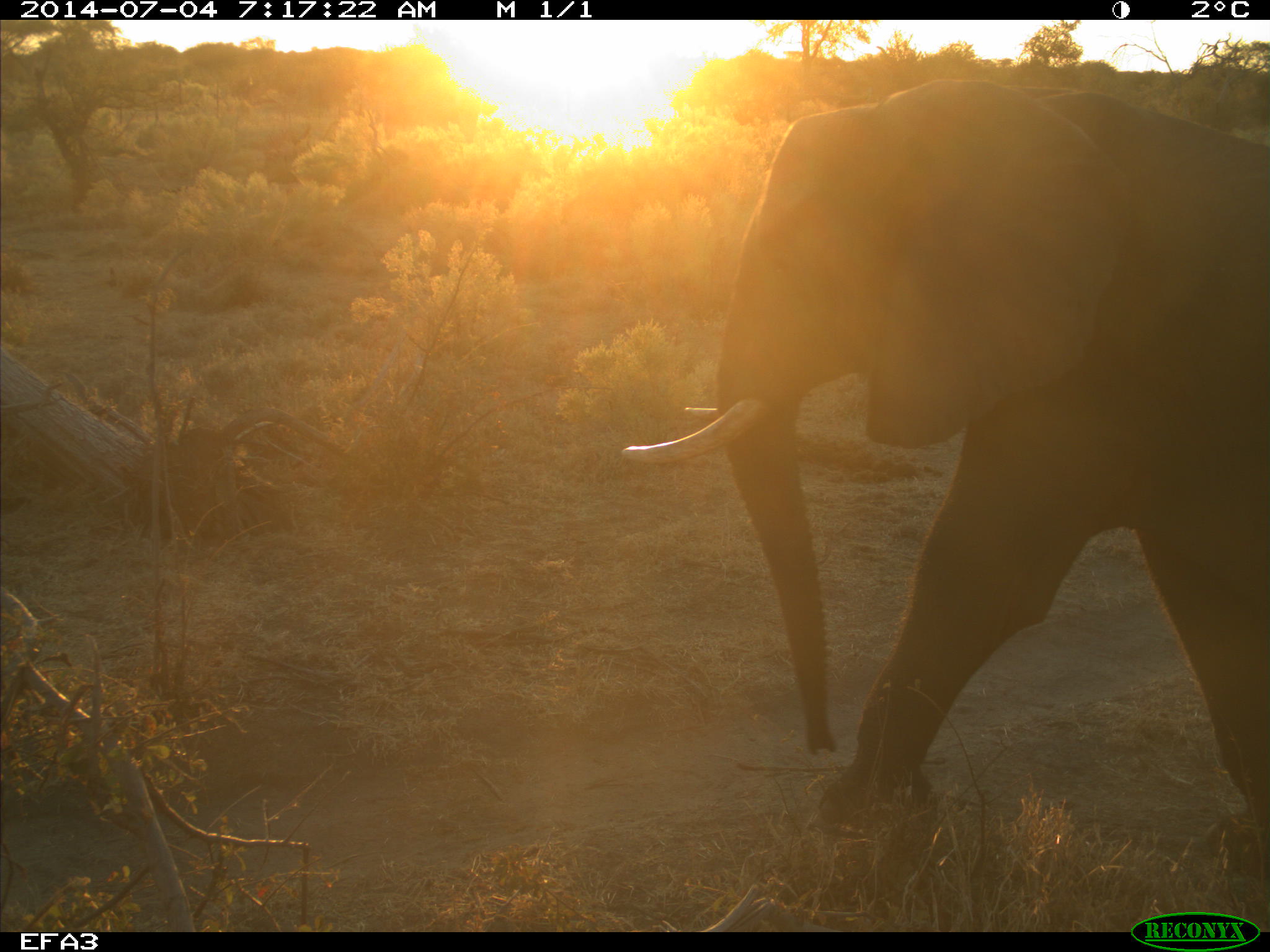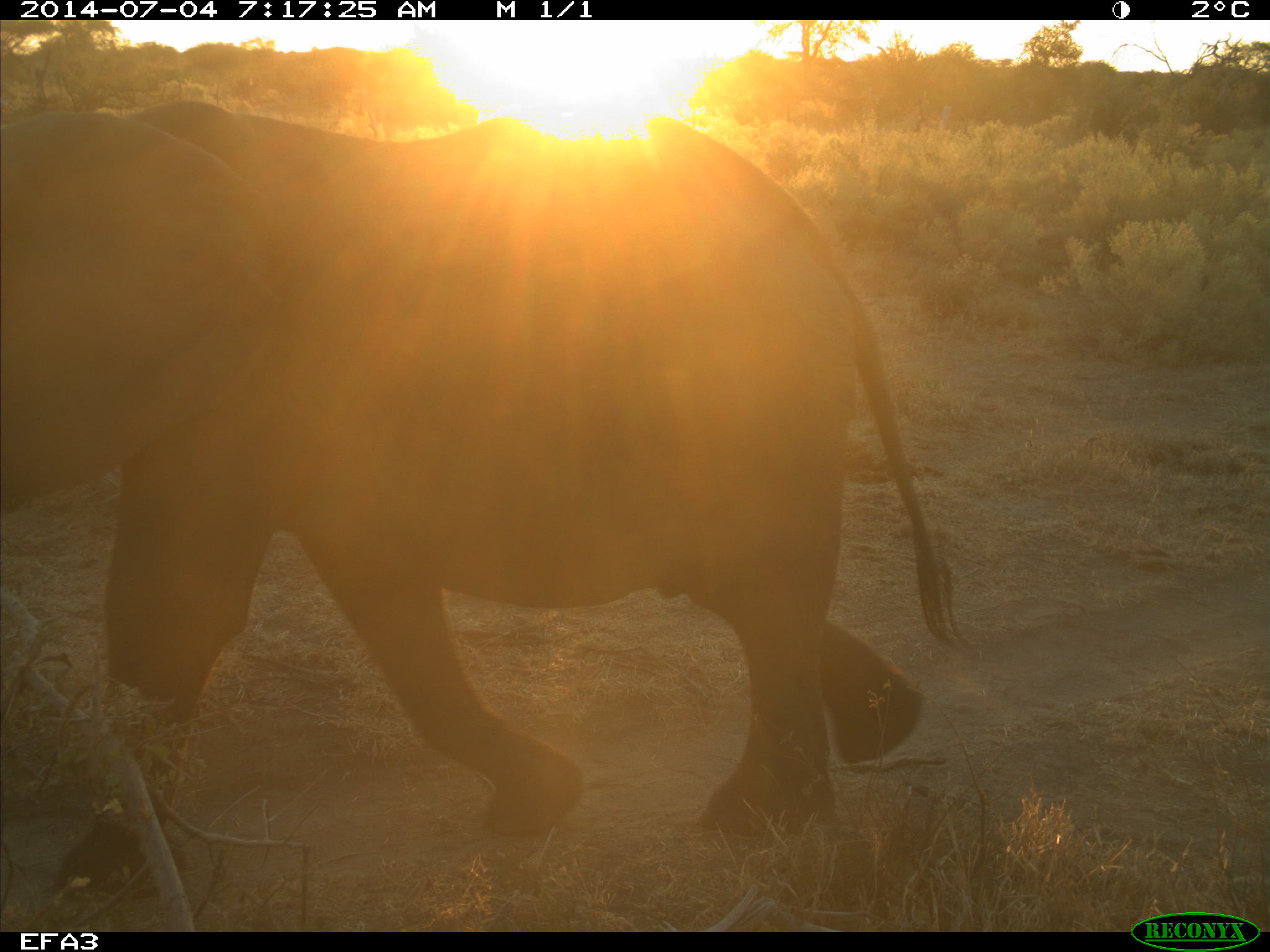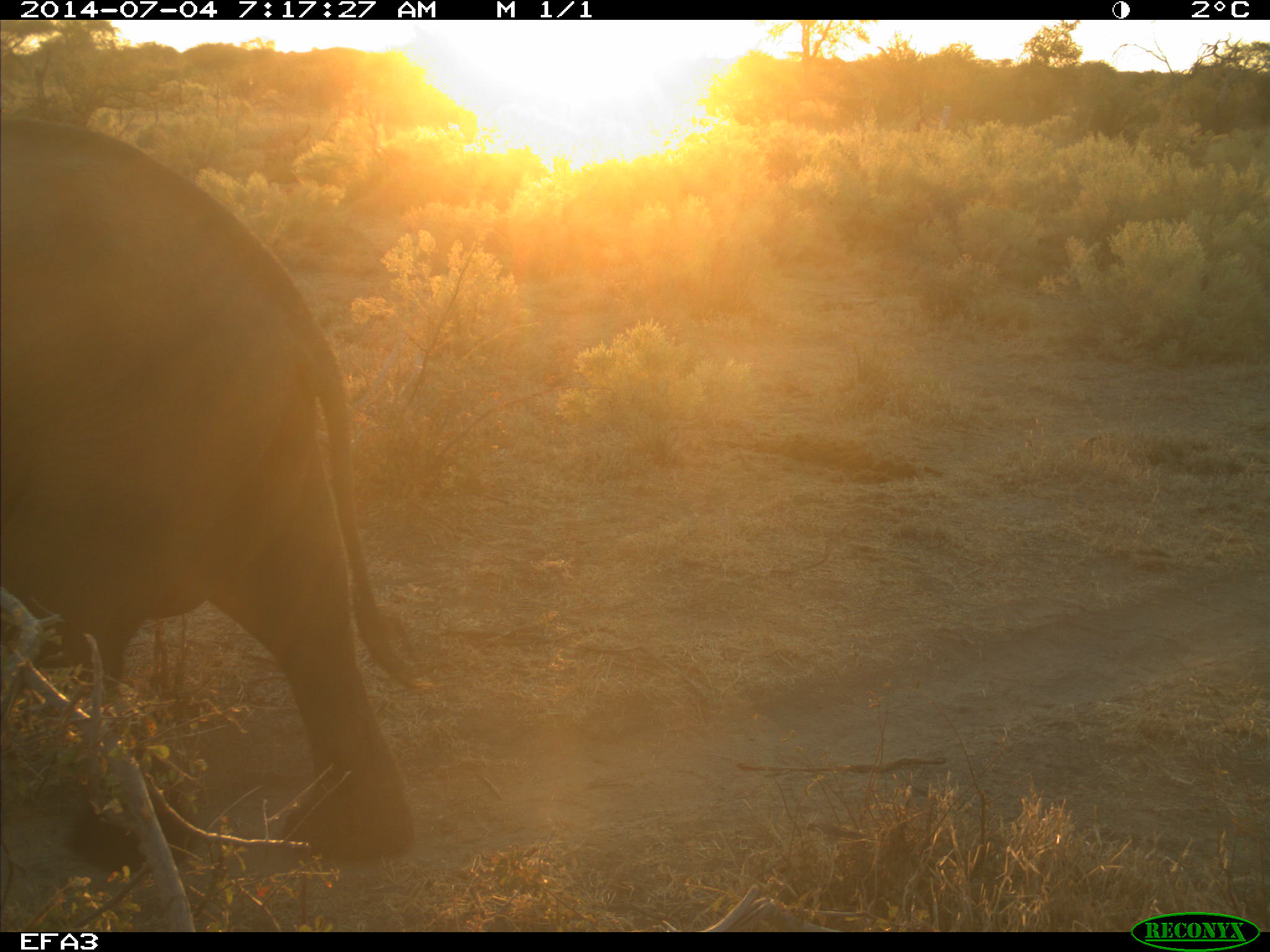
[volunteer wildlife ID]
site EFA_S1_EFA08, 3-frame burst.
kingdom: Animalia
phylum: Chordata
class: Mammalia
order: Proboscidea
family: Elephantidae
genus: Loxodonta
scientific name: Loxodonta africana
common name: african bush elephant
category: elephant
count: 1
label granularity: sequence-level